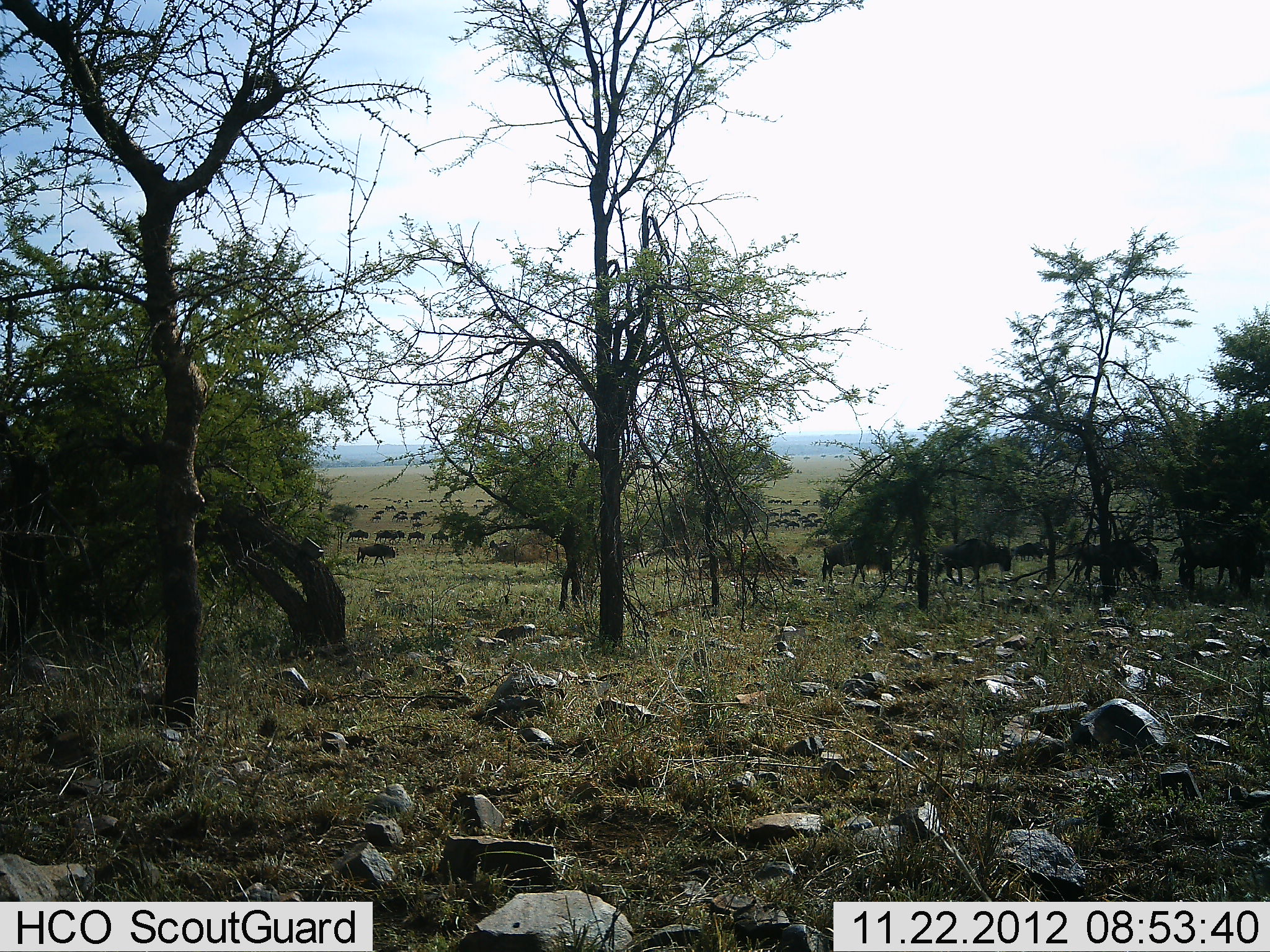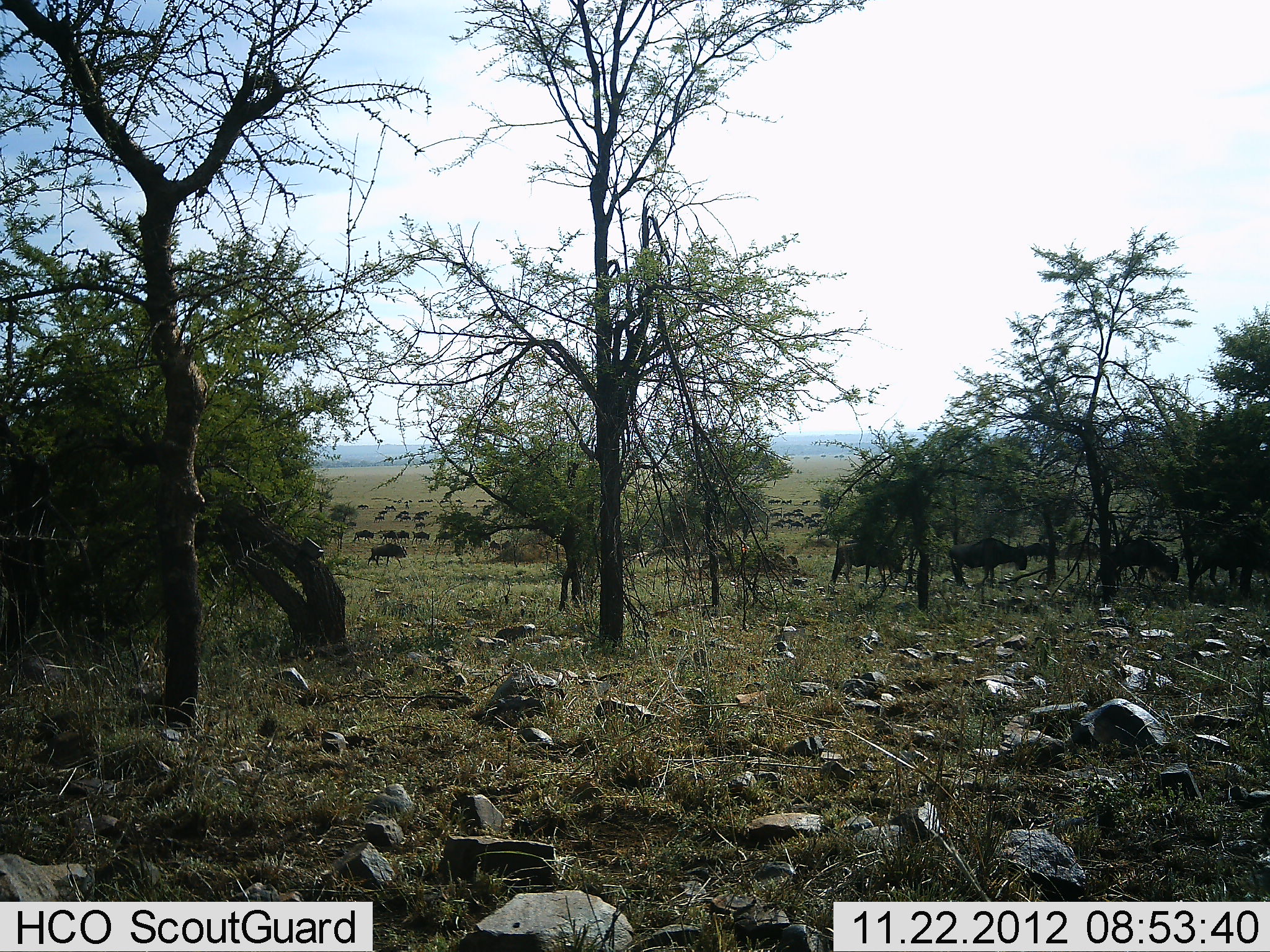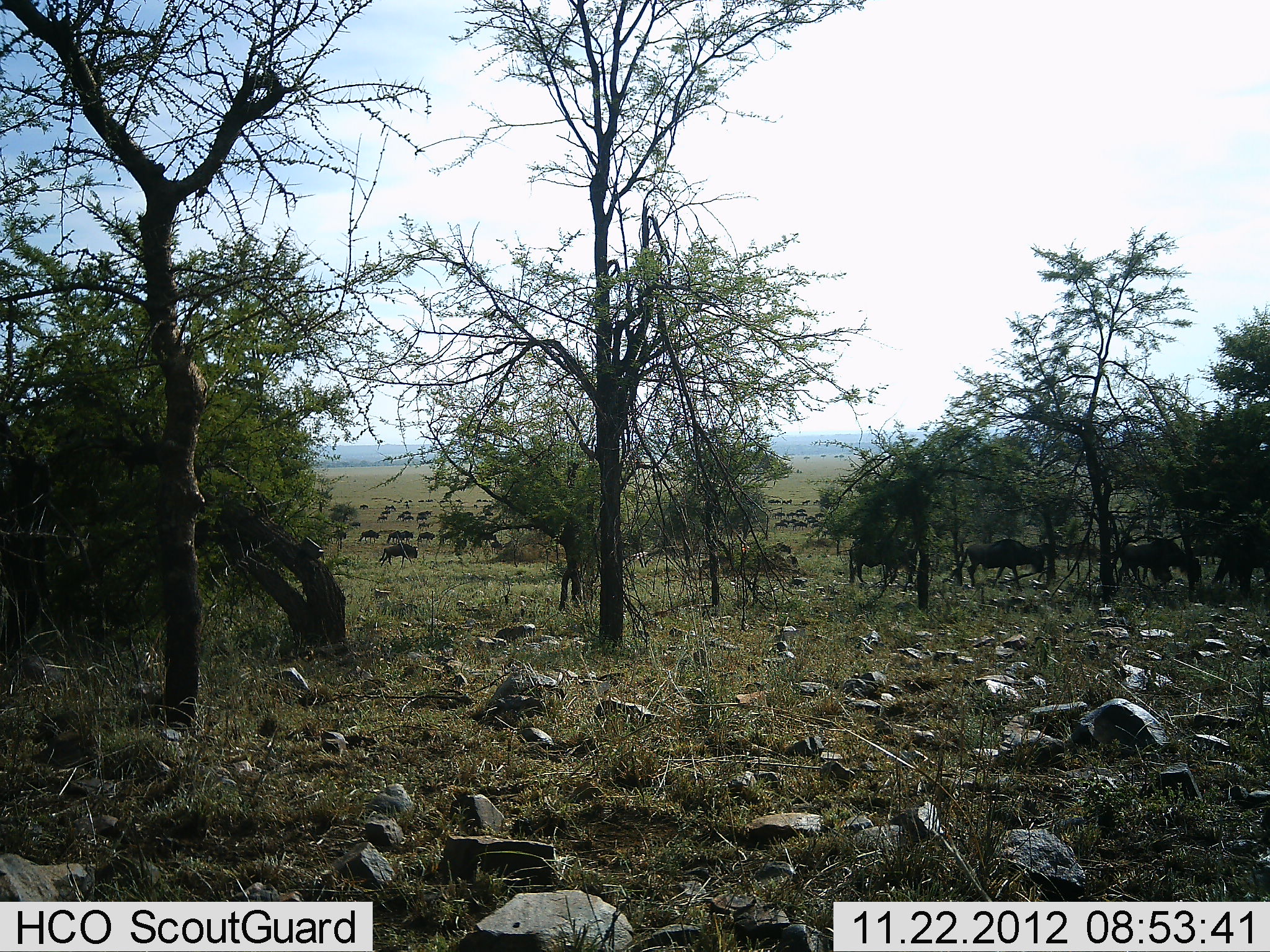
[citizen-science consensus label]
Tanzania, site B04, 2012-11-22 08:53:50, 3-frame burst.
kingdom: Animalia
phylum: Chordata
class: Mammalia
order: Artiodactyla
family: Bovidae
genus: Connochaetes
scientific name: Connochaetes taurinus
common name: blue wildebeest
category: wildebeest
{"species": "wildebeest (blue wildebeest) (Connochaetes taurinus)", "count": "51+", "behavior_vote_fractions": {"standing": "10%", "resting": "0%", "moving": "90%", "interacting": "0%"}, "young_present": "0%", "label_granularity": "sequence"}